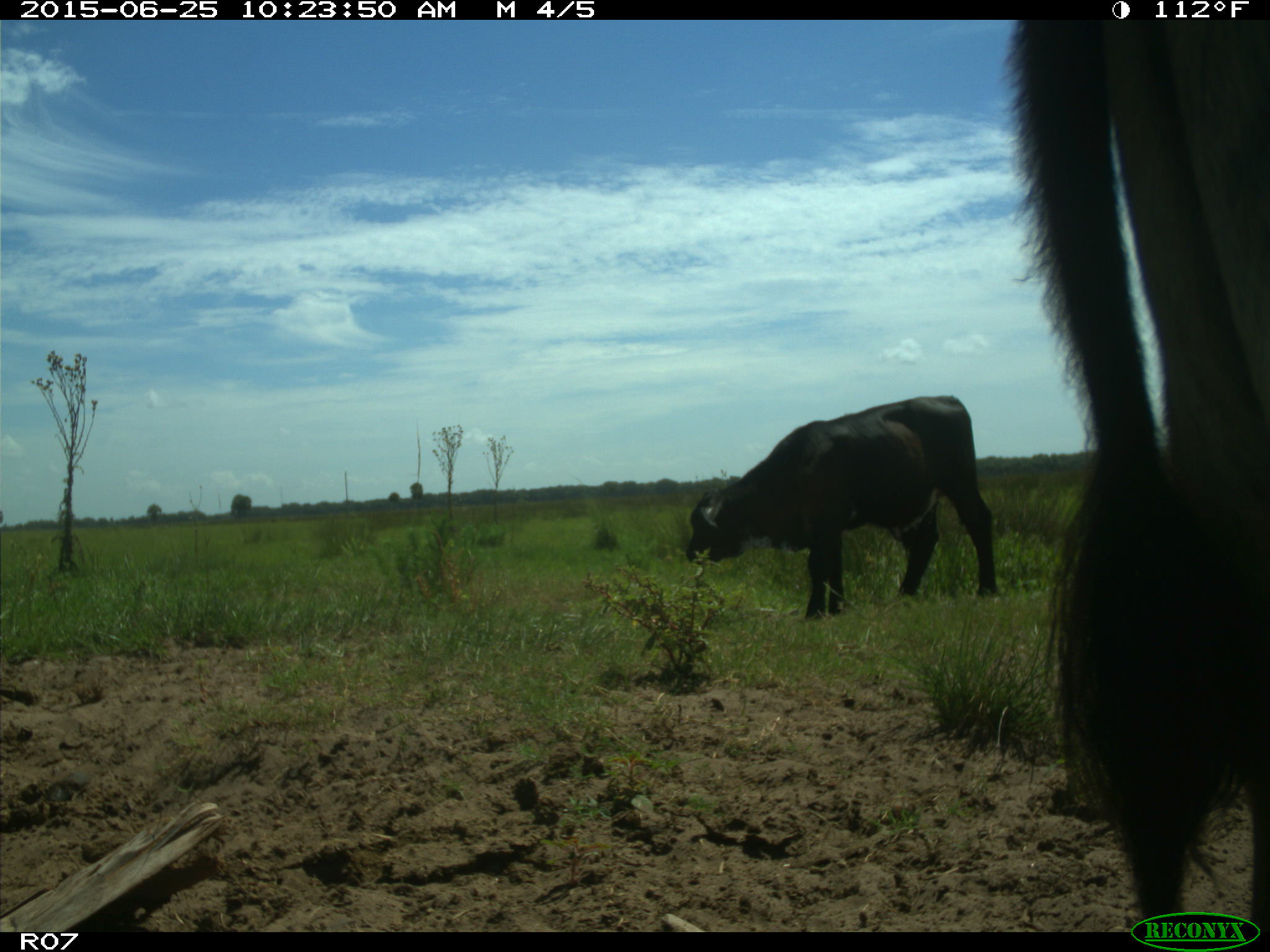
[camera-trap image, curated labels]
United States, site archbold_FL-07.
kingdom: Animalia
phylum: Chordata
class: Mammalia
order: Artiodactyla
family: Bovidae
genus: Bos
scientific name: Bos taurus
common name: domestic cow